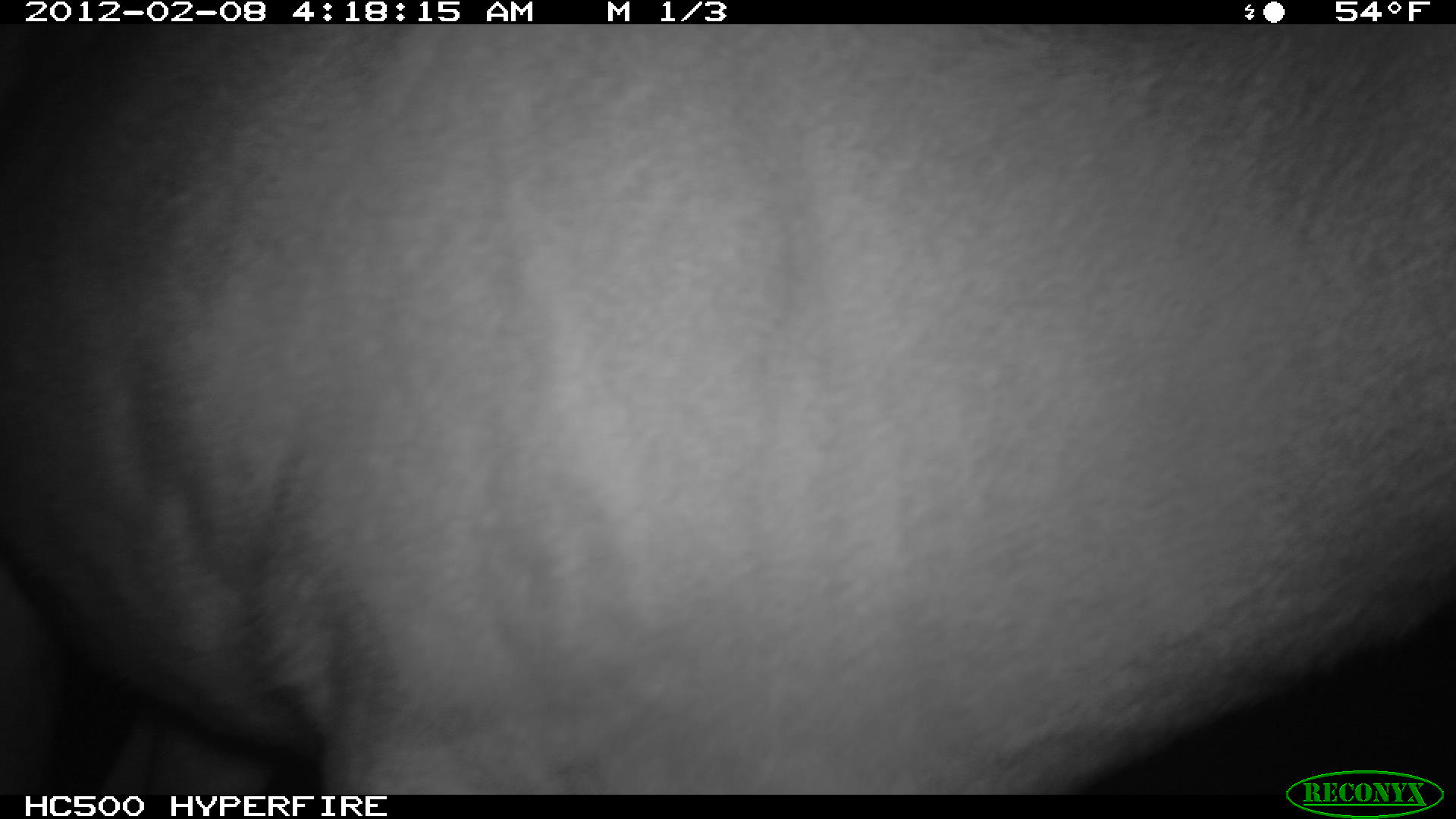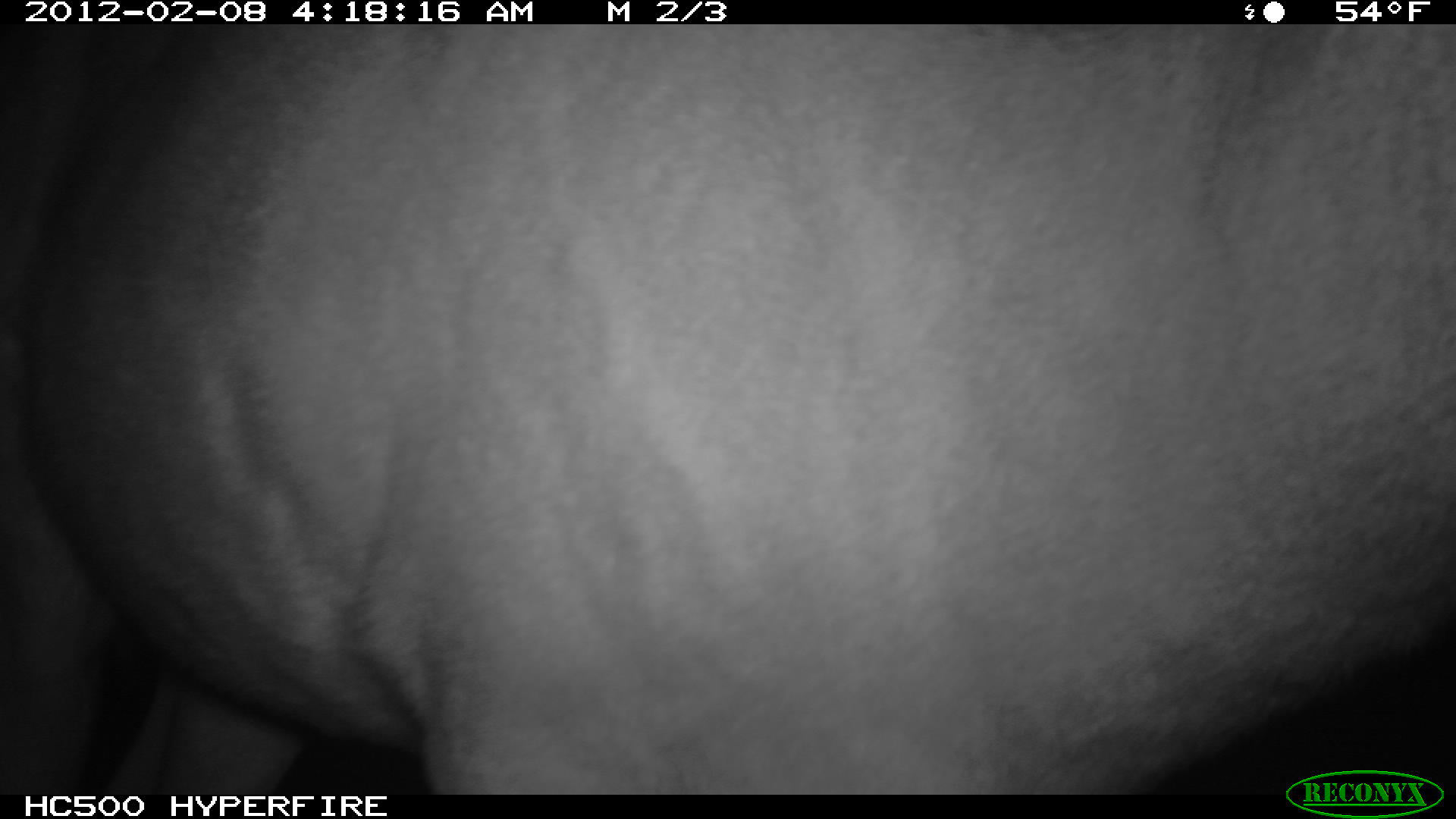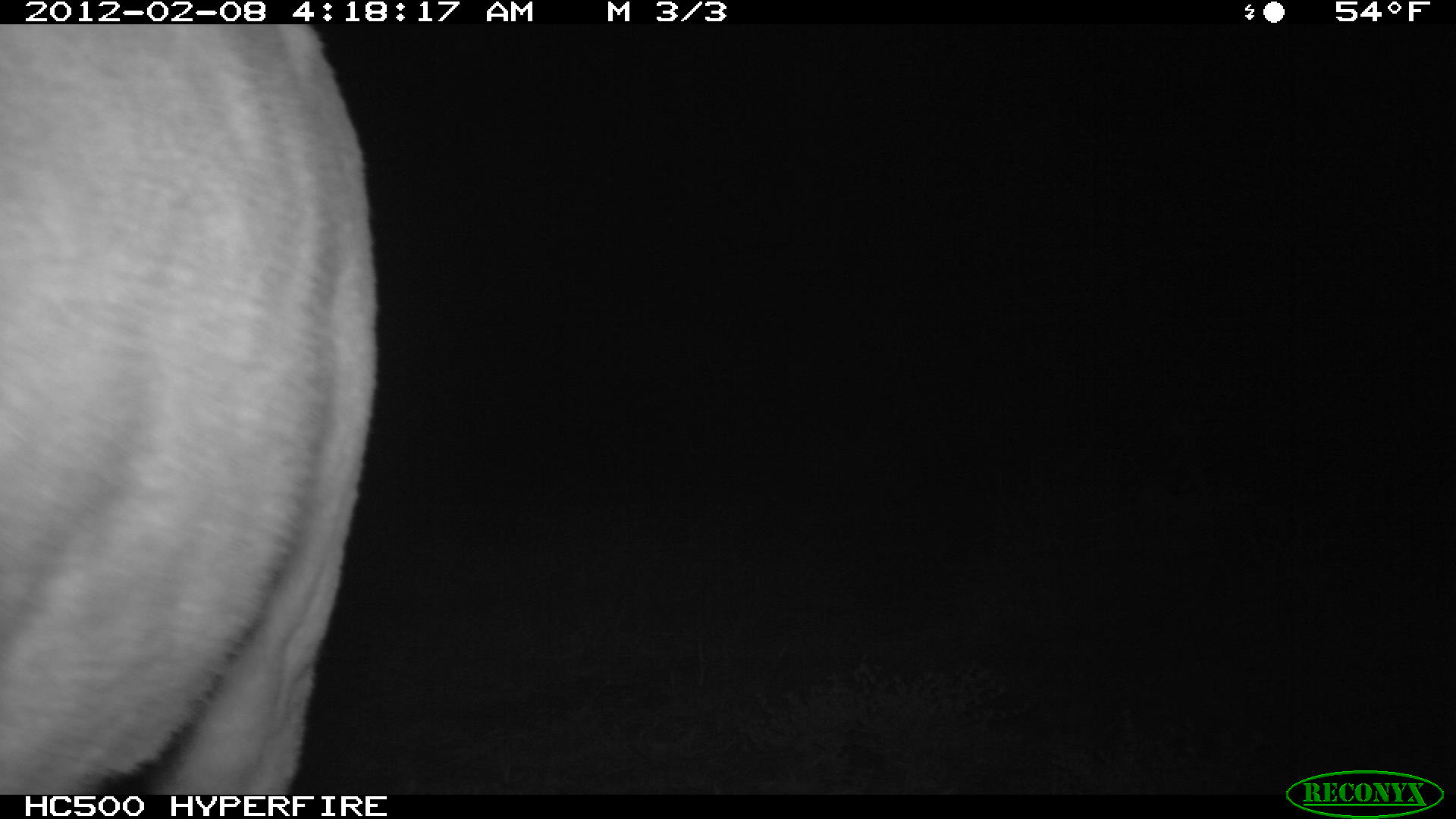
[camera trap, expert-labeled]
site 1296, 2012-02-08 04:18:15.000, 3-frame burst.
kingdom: Animalia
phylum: Chordata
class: Mammalia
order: Artiodactyla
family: Bovidae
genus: Aepyceros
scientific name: Aepyceros melampus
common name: impala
Aepyceros melampus (impala), count 1.